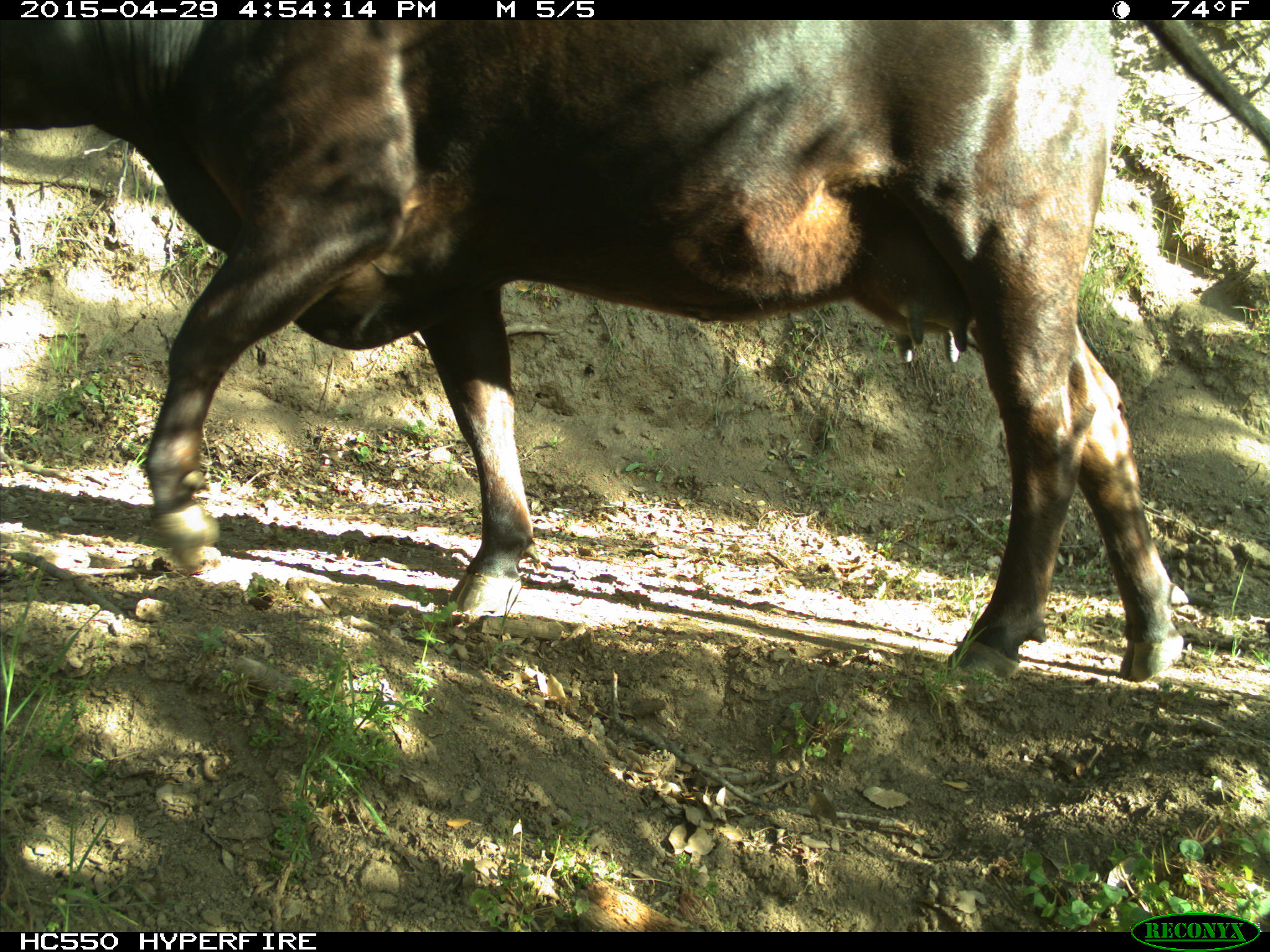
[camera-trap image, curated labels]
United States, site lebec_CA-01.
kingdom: Animalia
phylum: Chordata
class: Mammalia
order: Artiodactyla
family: Bovidae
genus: Bos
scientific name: Bos taurus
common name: domestic cow